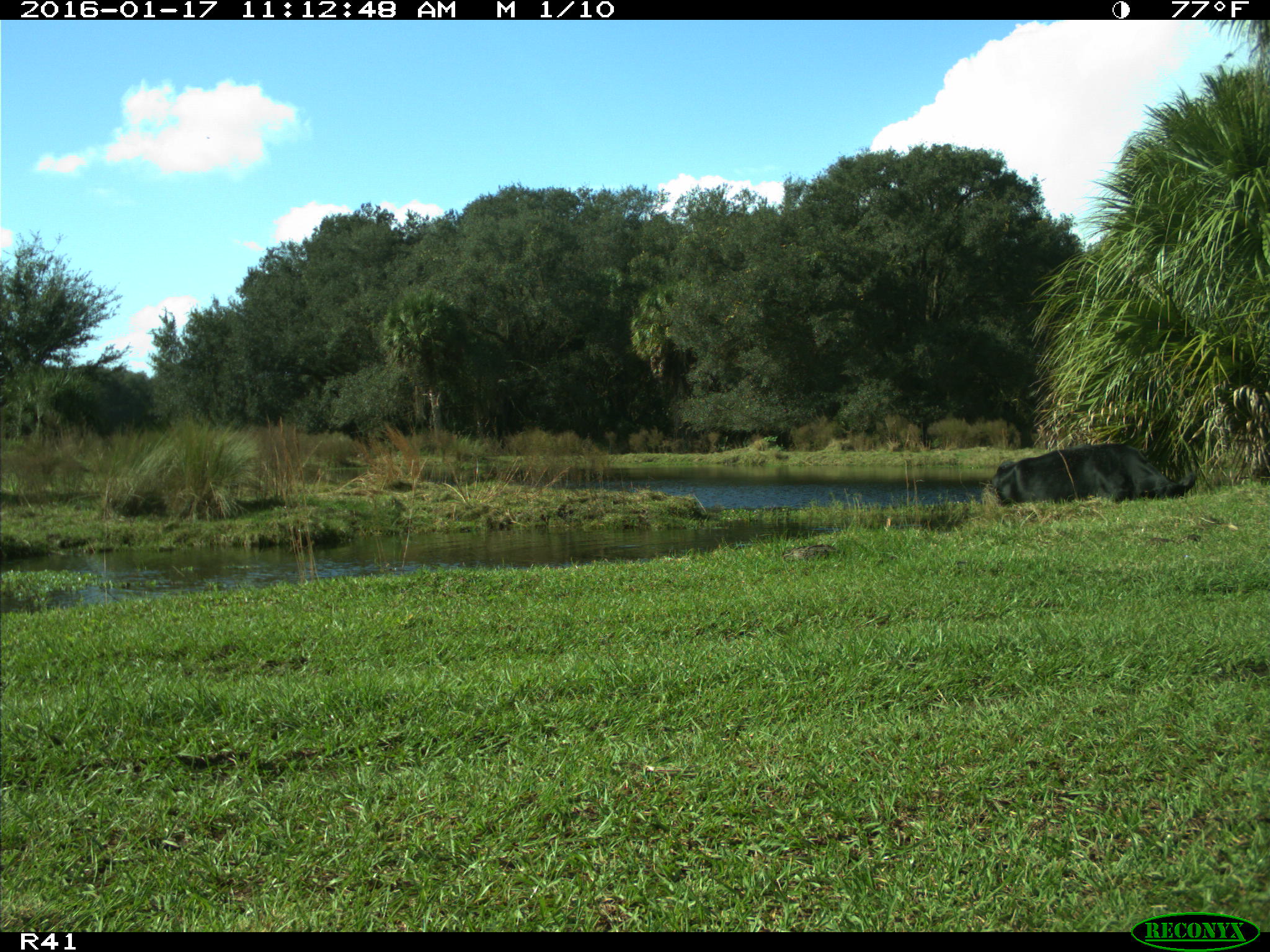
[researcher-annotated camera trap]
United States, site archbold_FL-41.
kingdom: Animalia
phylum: Chordata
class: Mammalia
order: Artiodactyla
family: Bovidae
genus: Bos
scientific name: Bos taurus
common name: domestic cow